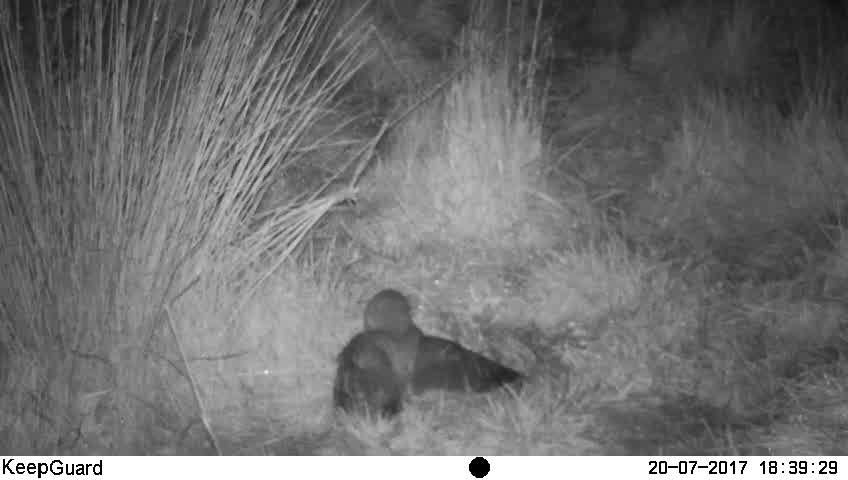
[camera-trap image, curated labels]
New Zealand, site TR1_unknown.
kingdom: Animalia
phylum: Chordata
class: Aves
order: Strigiformes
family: Strigidae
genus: Ninox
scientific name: Ninox novaeseelandiae novaeseelandiae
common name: morepork